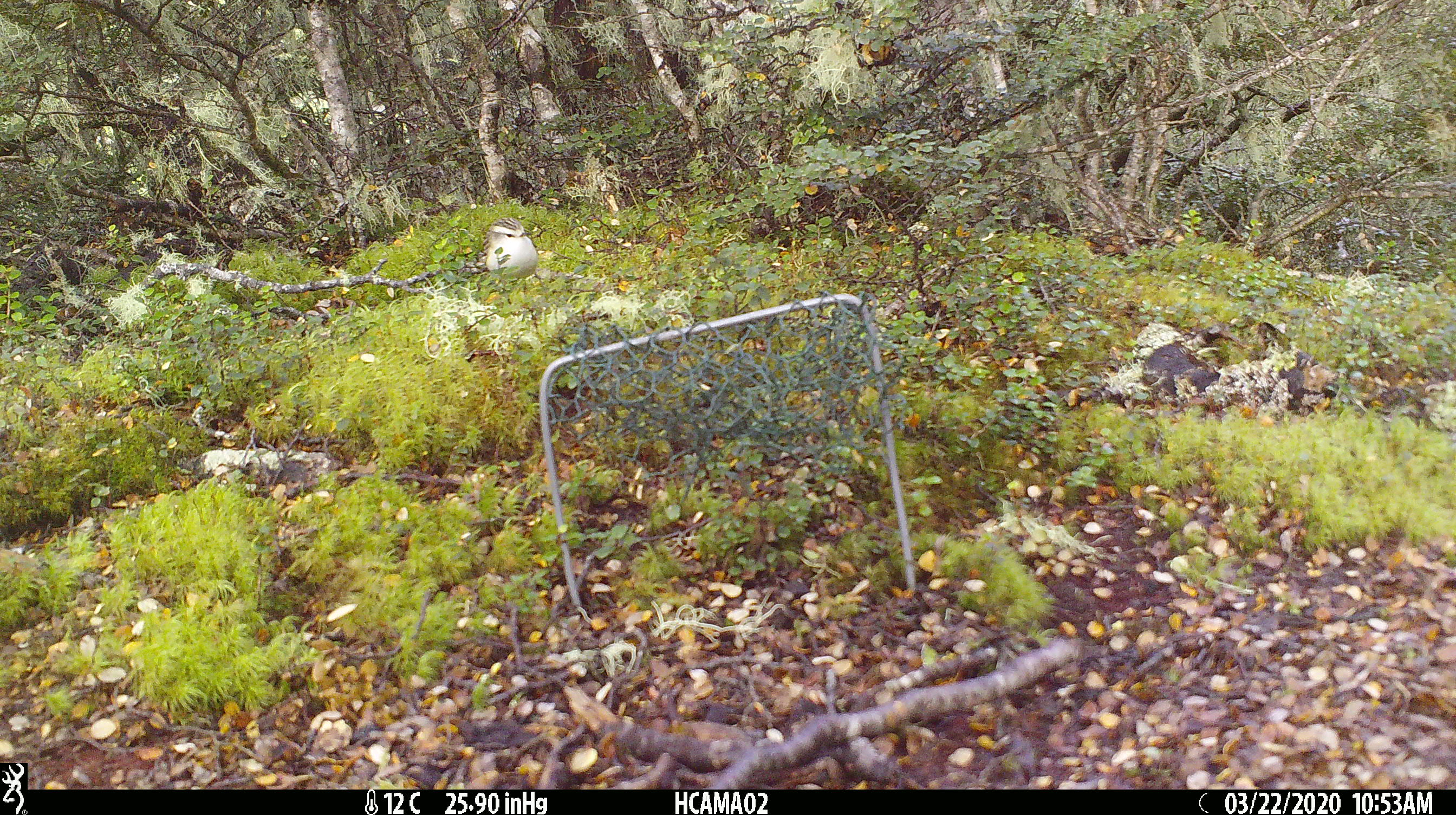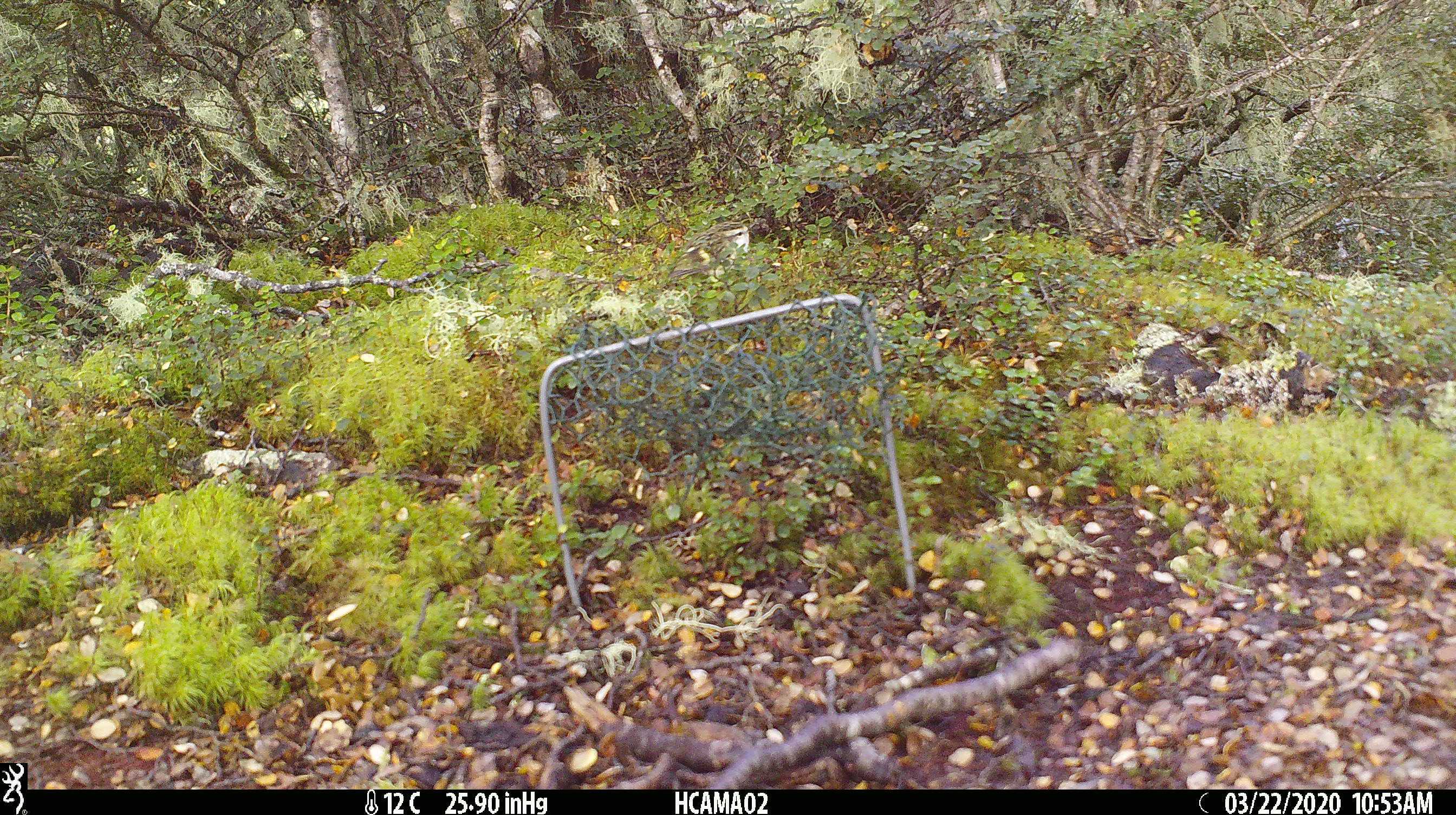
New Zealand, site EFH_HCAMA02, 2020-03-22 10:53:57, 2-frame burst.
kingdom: Animalia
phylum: Chordata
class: Aves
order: Passeriformes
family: Acanthisittidae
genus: Acanthisitta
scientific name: Acanthisitta chloris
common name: rifleman